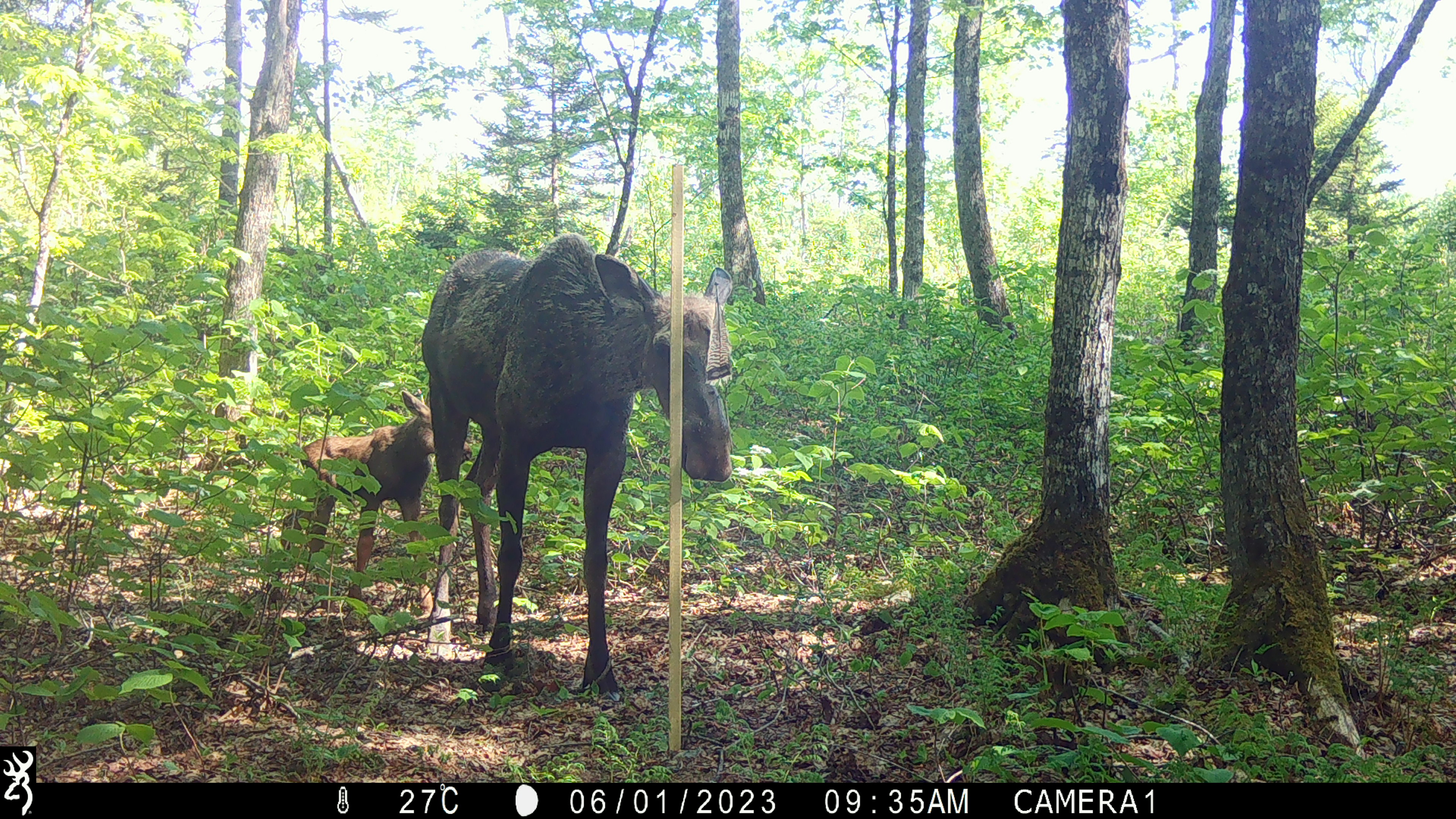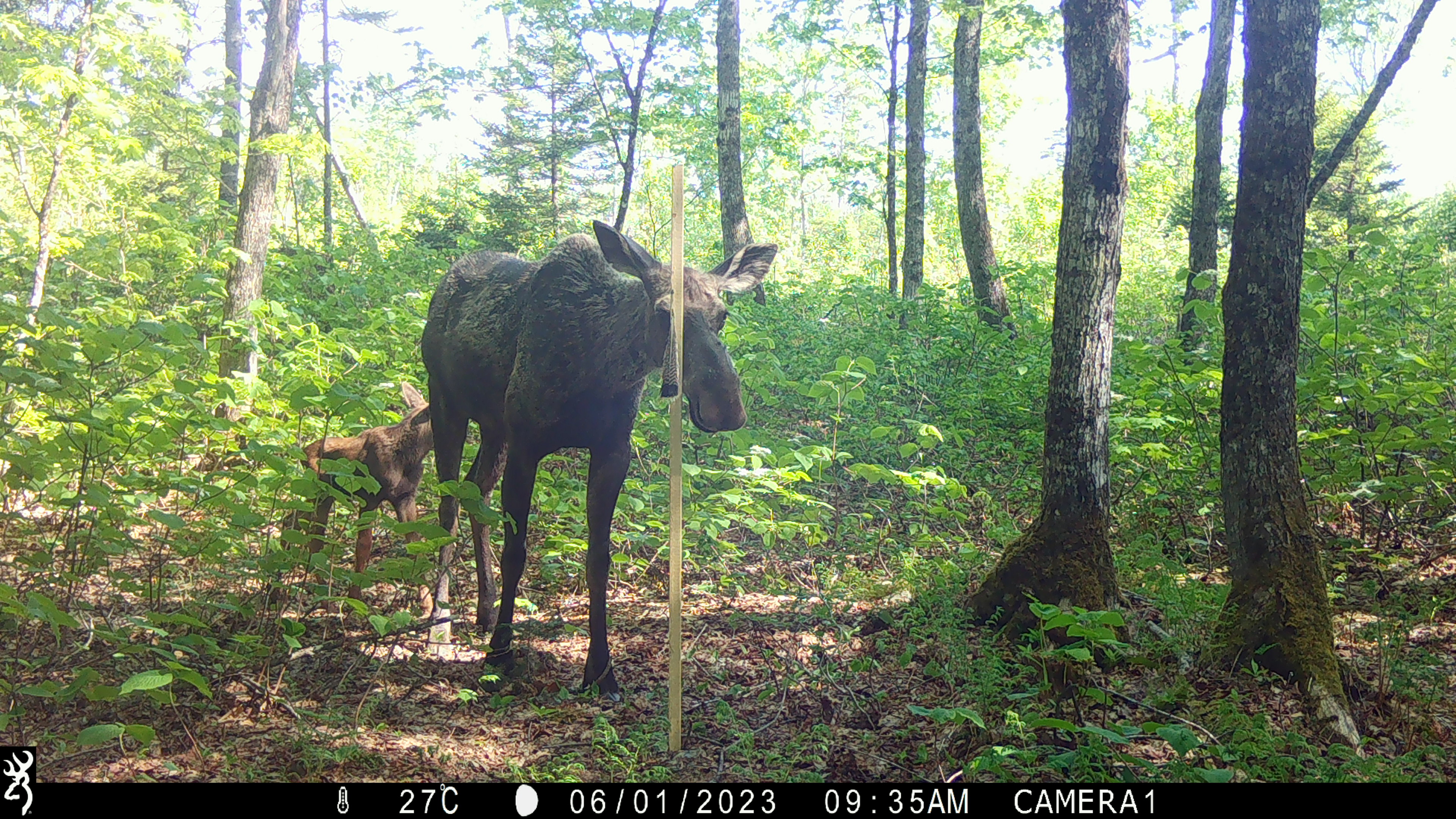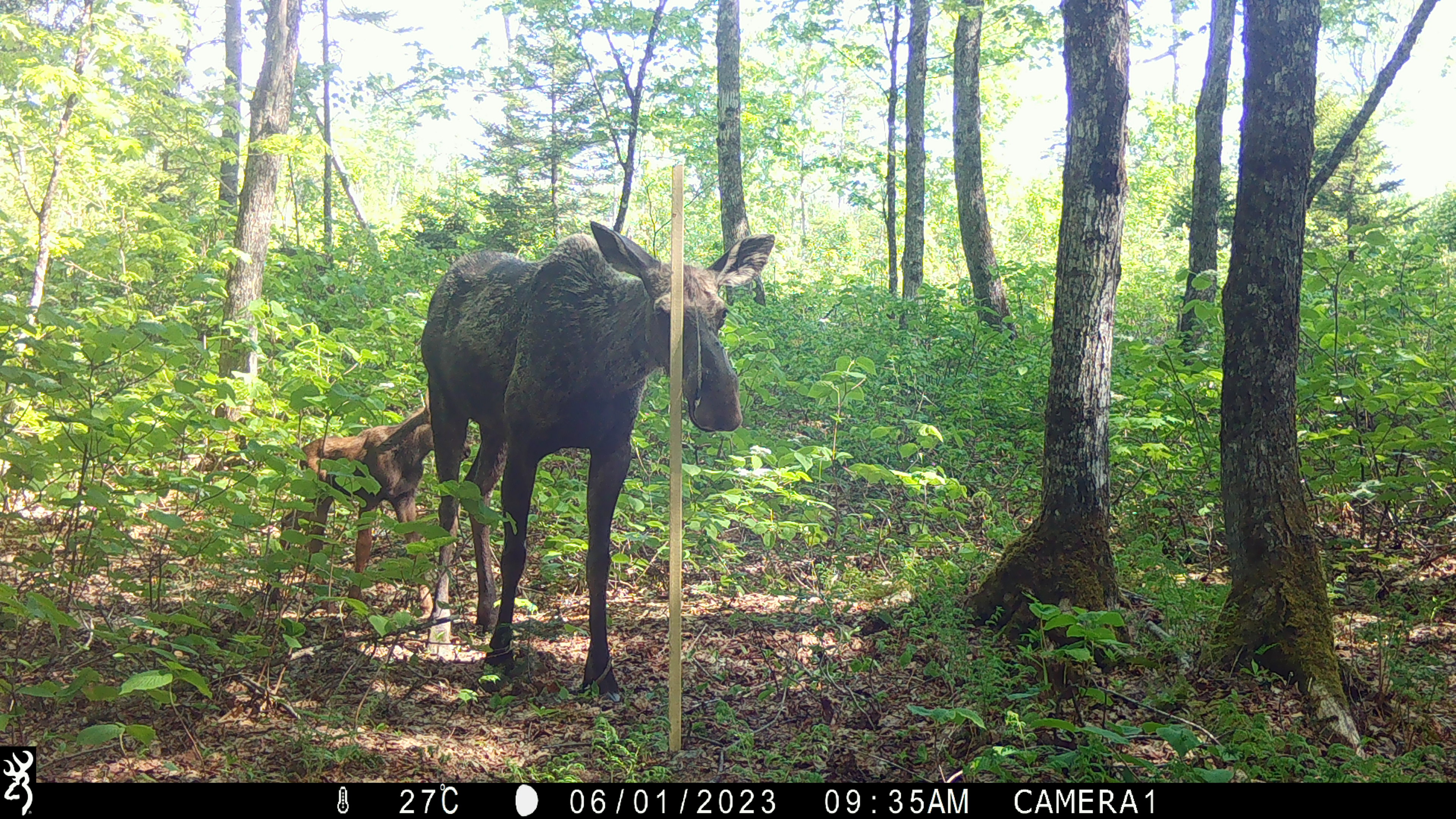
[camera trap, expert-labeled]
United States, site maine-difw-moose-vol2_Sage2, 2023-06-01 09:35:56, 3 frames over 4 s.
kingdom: Animalia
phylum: Chordata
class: Mammalia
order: Artiodactyla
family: Cervidae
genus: Alces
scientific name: Alces alces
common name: moose